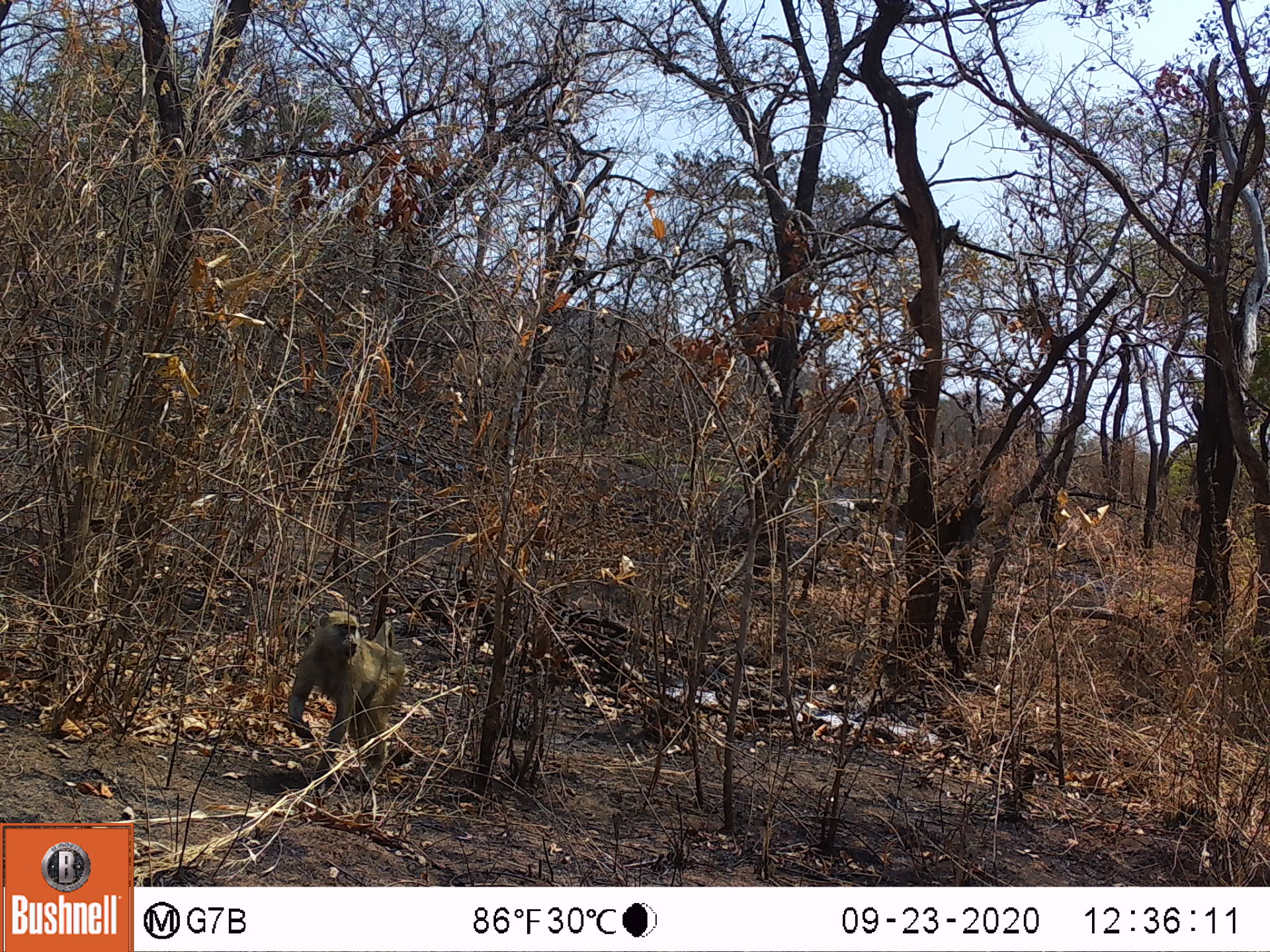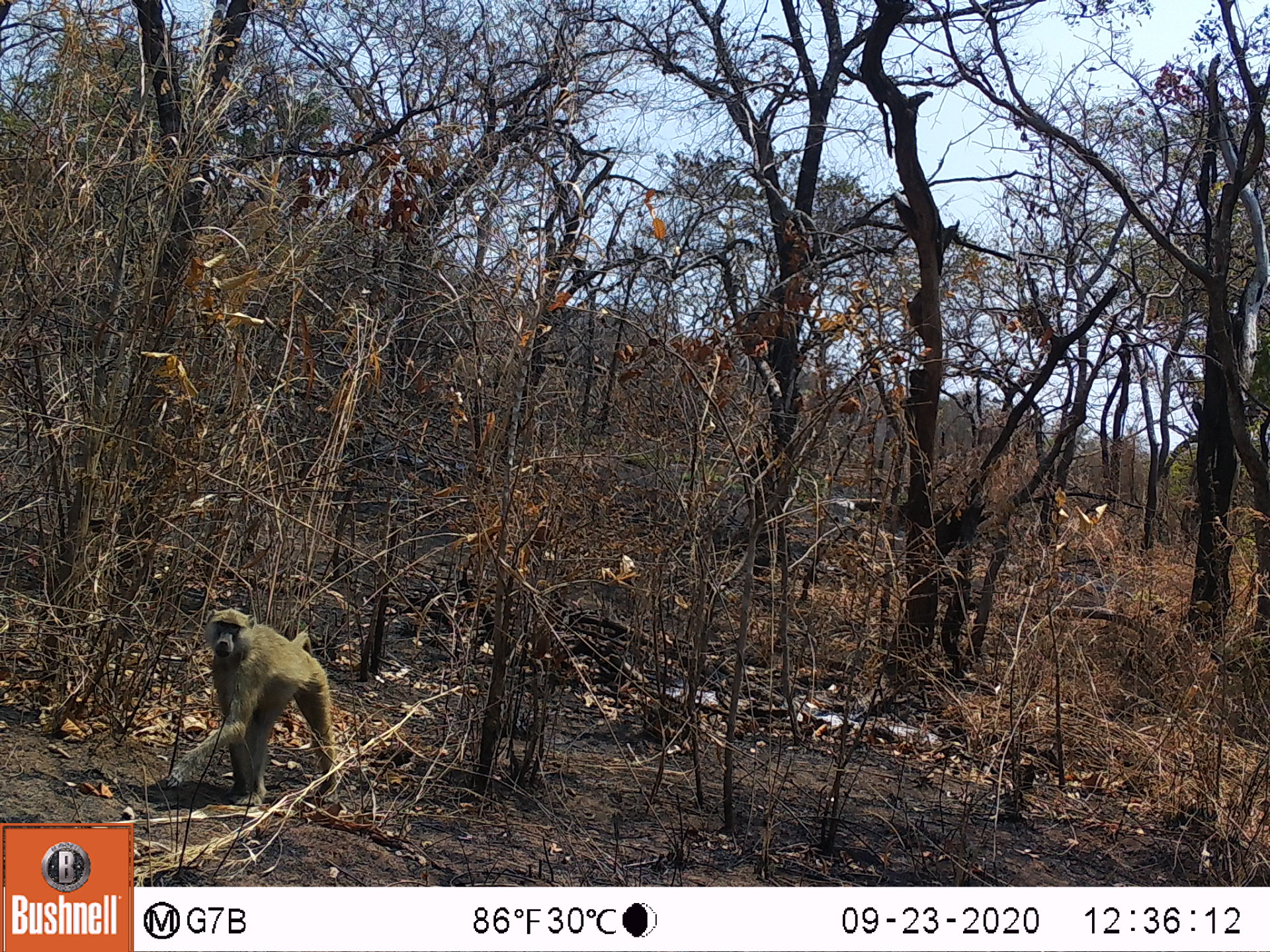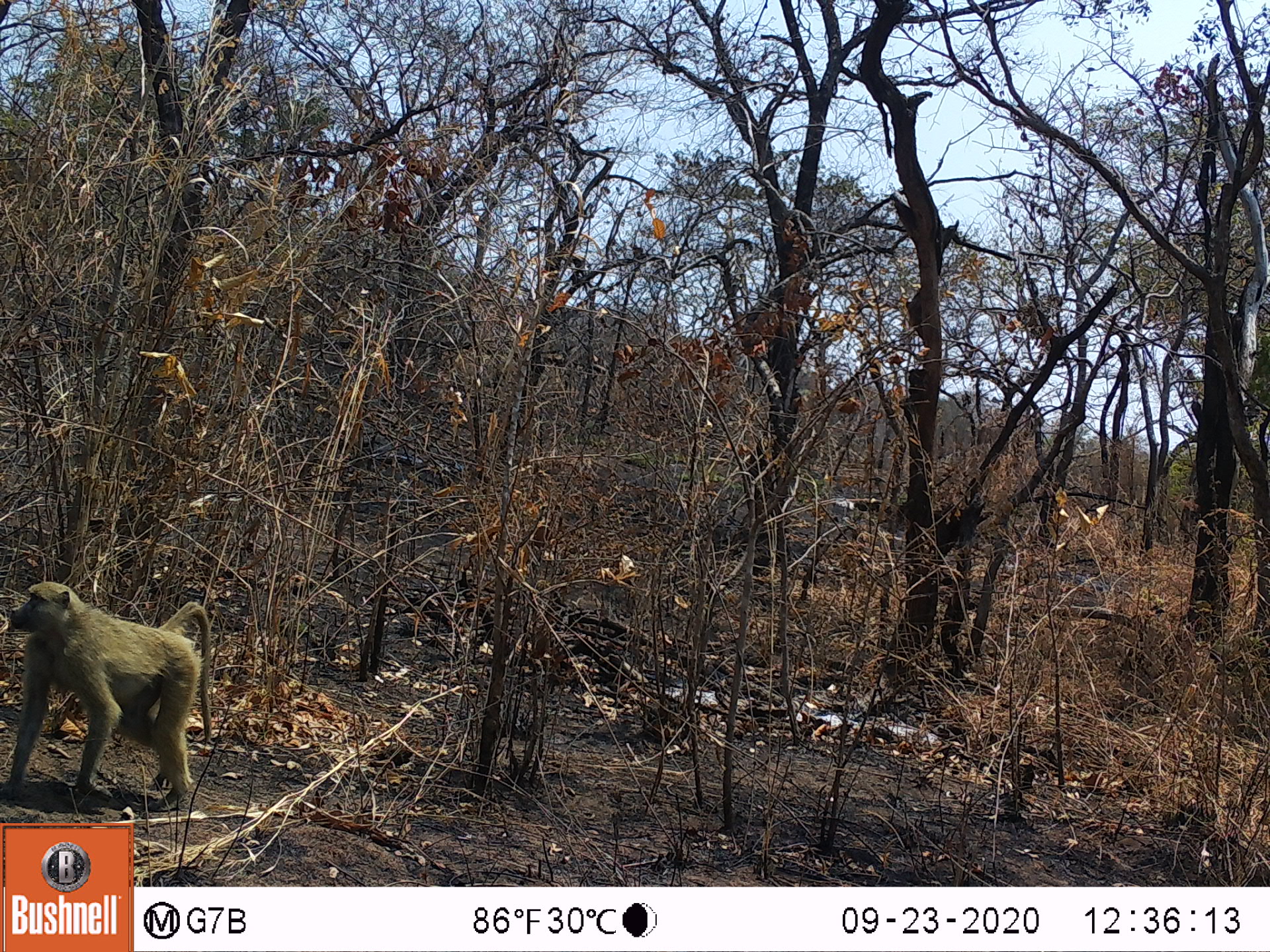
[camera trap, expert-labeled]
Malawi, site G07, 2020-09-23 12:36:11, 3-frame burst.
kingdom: Animalia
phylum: Chordata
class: Mammalia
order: Primates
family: Cercopithecidae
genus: Papio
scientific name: Papio cynocephalus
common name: yellow baboon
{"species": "yellow baboon (Papio cynocephalus)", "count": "1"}